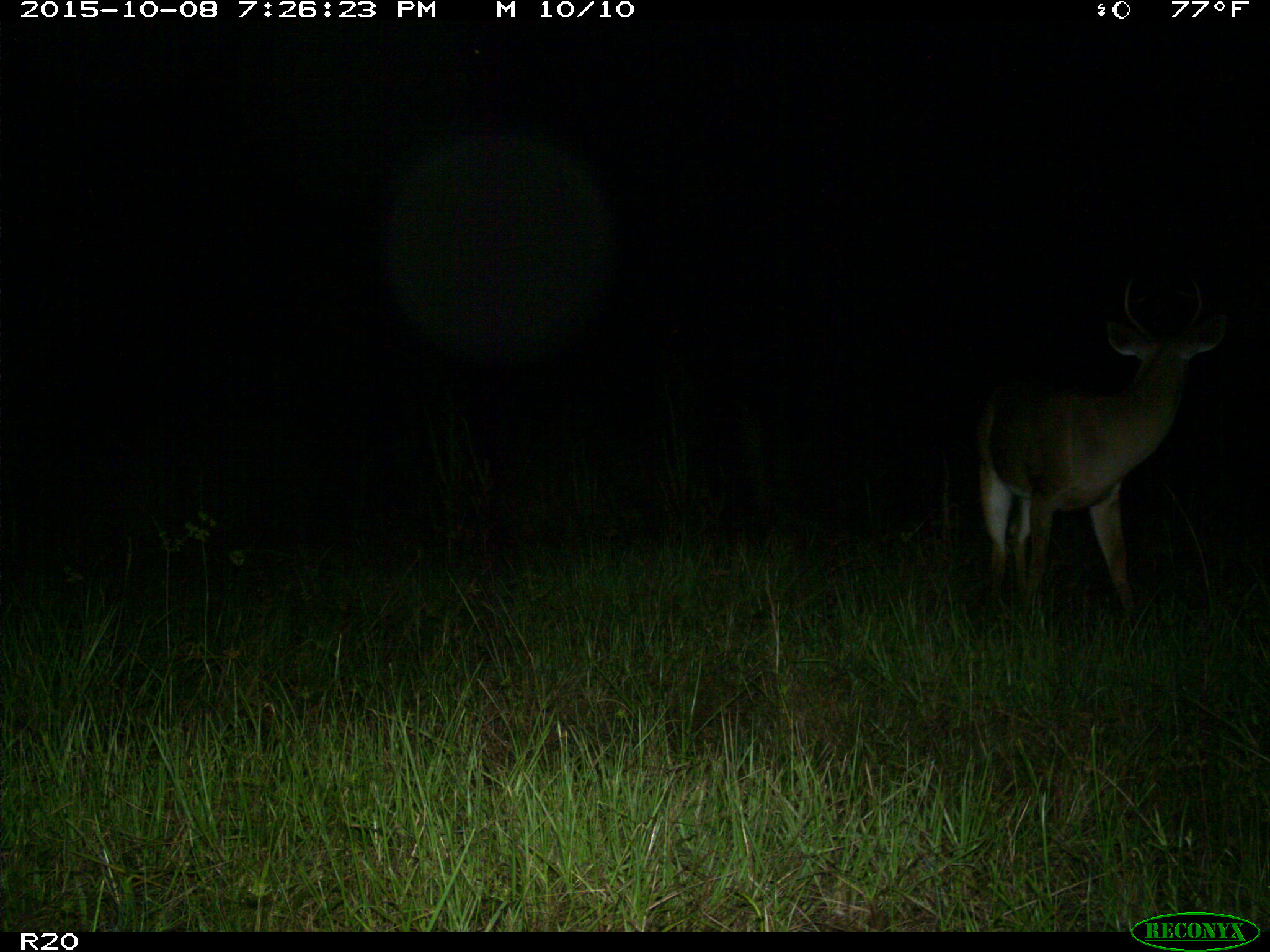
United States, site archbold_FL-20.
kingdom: Animalia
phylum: Chordata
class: Mammalia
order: Artiodactyla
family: Cervidae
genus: Odocoileus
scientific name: Odocoileus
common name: deer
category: unidentified deer